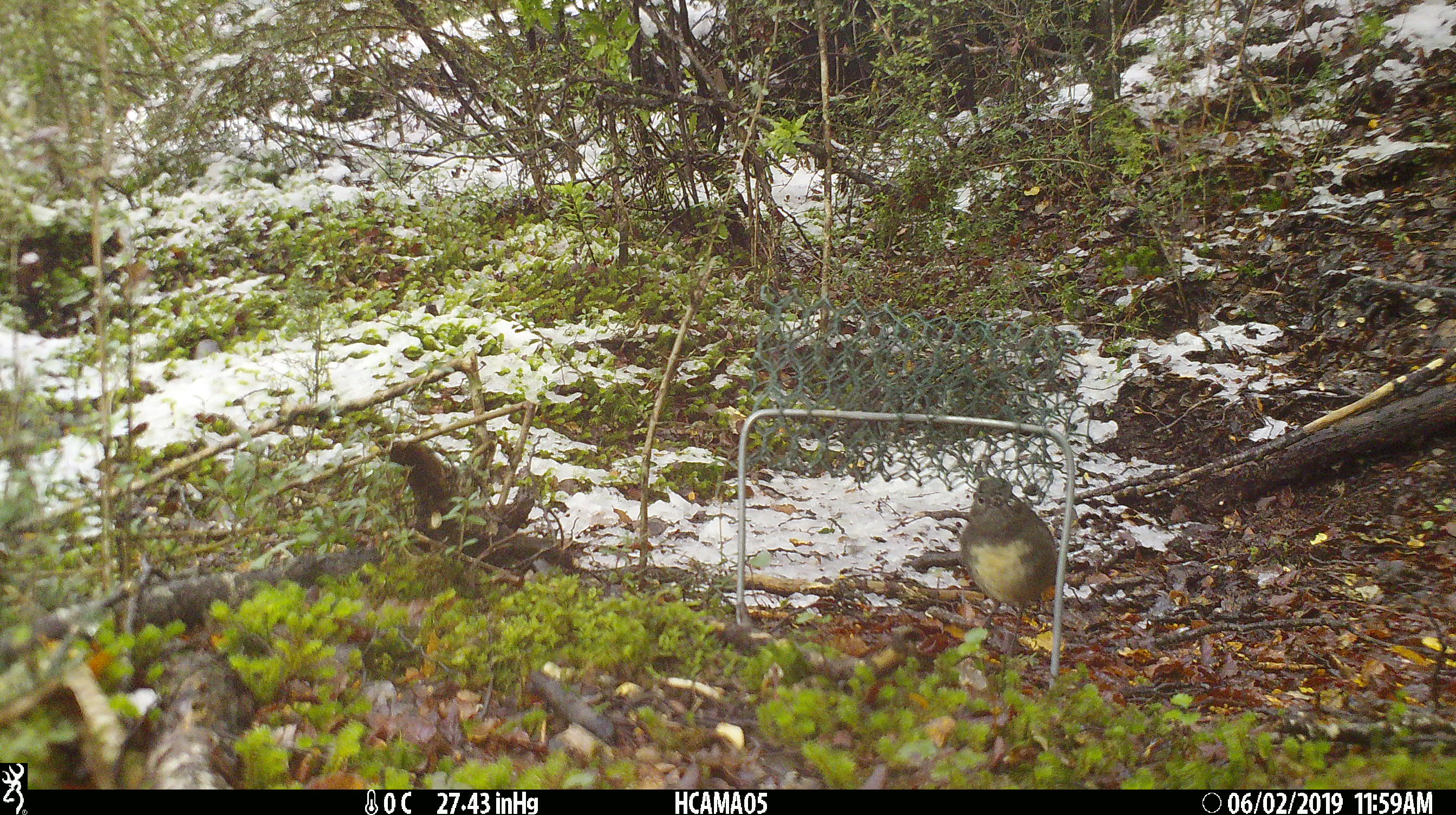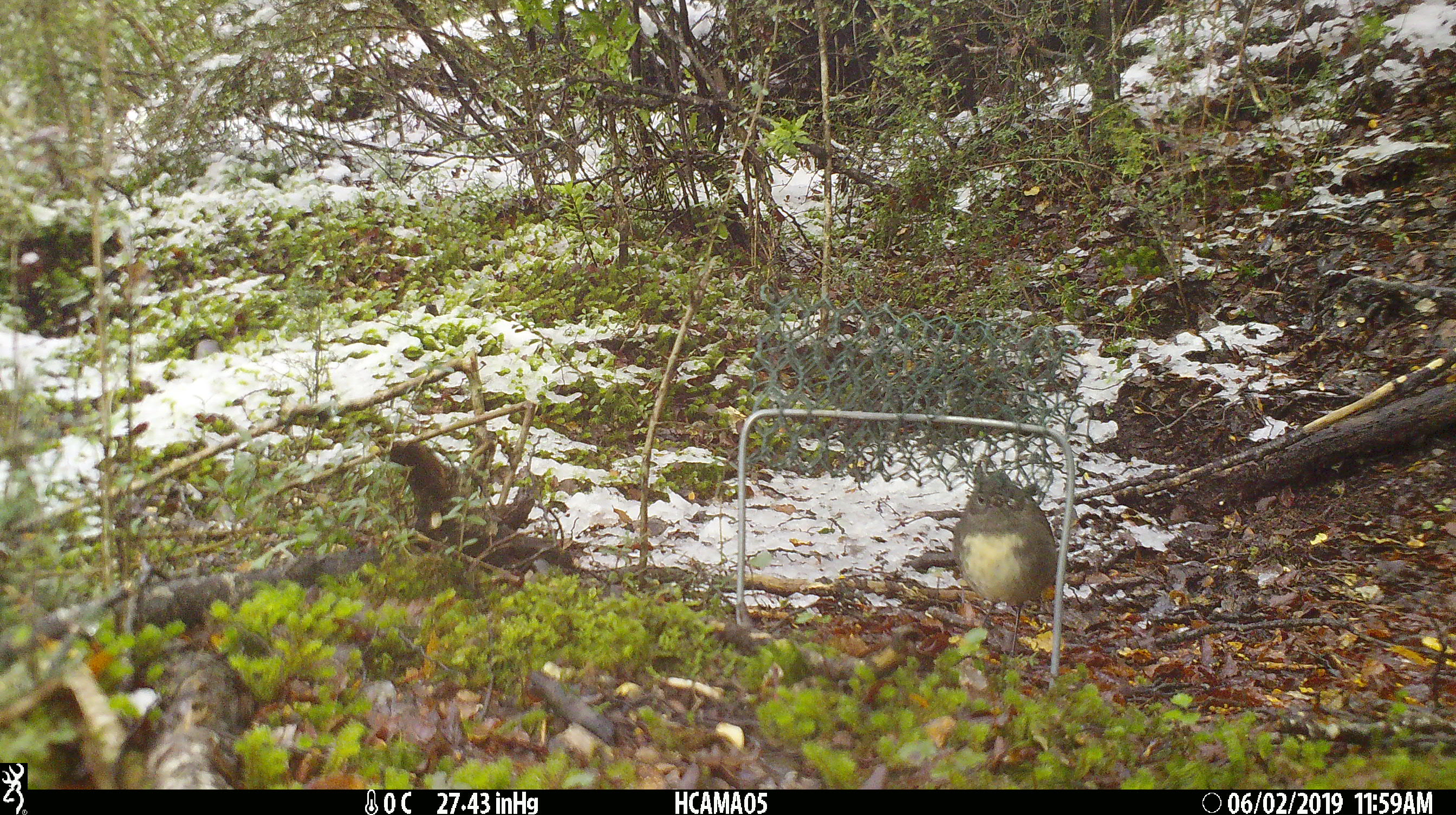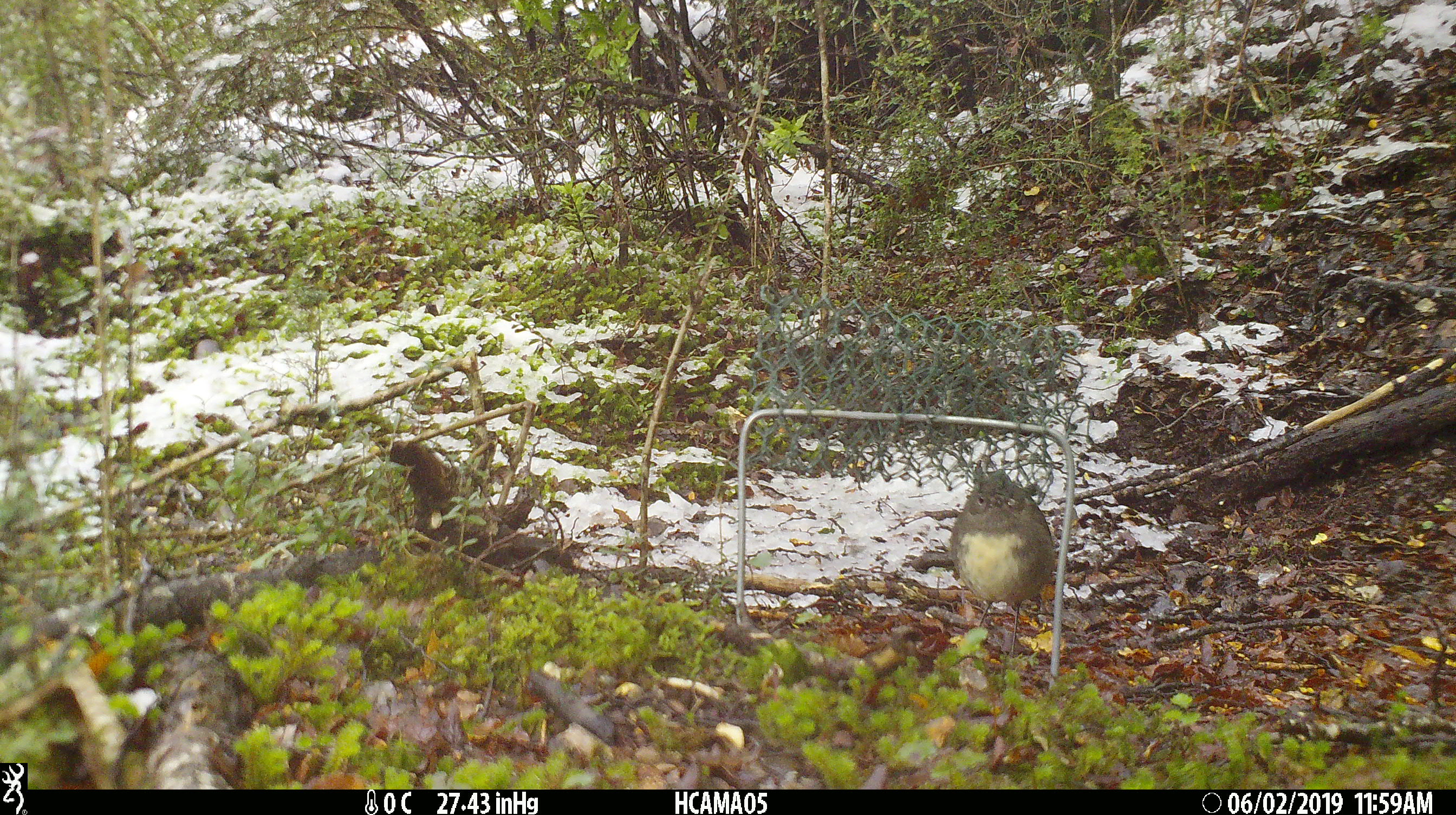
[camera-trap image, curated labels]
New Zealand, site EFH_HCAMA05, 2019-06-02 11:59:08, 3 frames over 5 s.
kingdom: Animalia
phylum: Chordata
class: Aves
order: Passeriformes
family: Petroicidae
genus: Petroica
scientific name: Petroica australis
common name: new zealand robin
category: robin